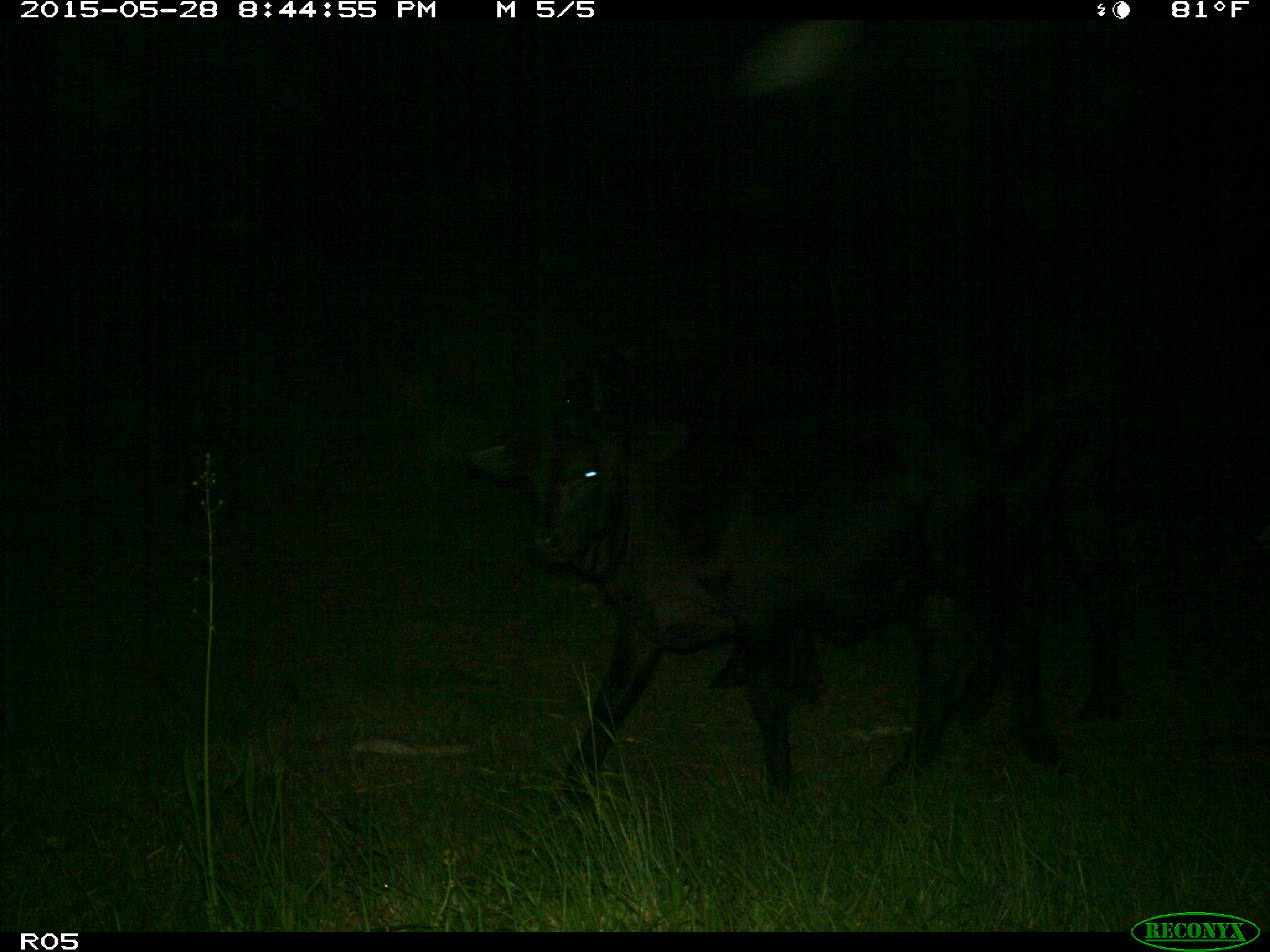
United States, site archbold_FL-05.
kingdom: Animalia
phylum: Chordata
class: Mammalia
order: Artiodactyla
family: Bovidae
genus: Bos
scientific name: Bos taurus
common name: domestic cow